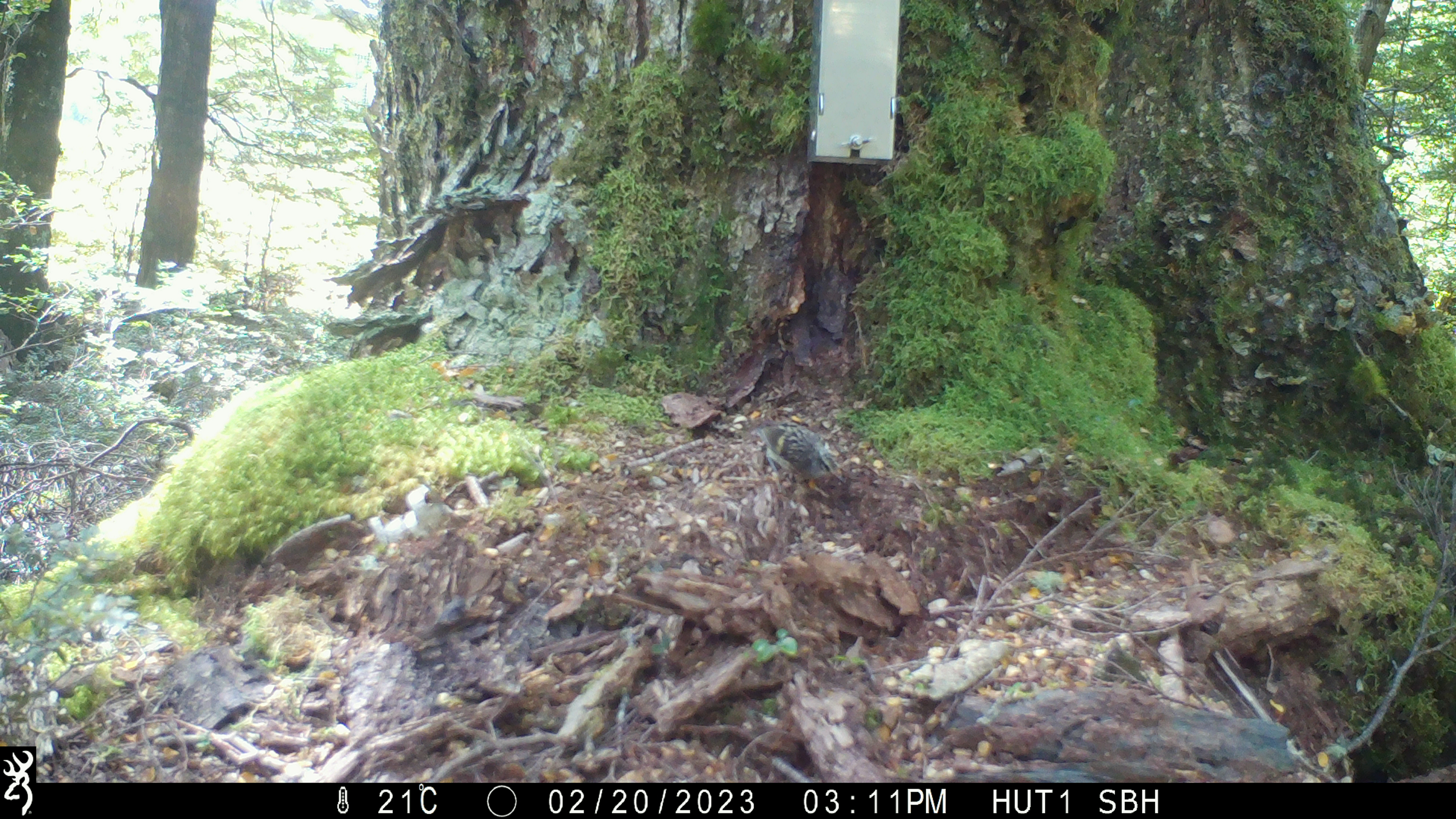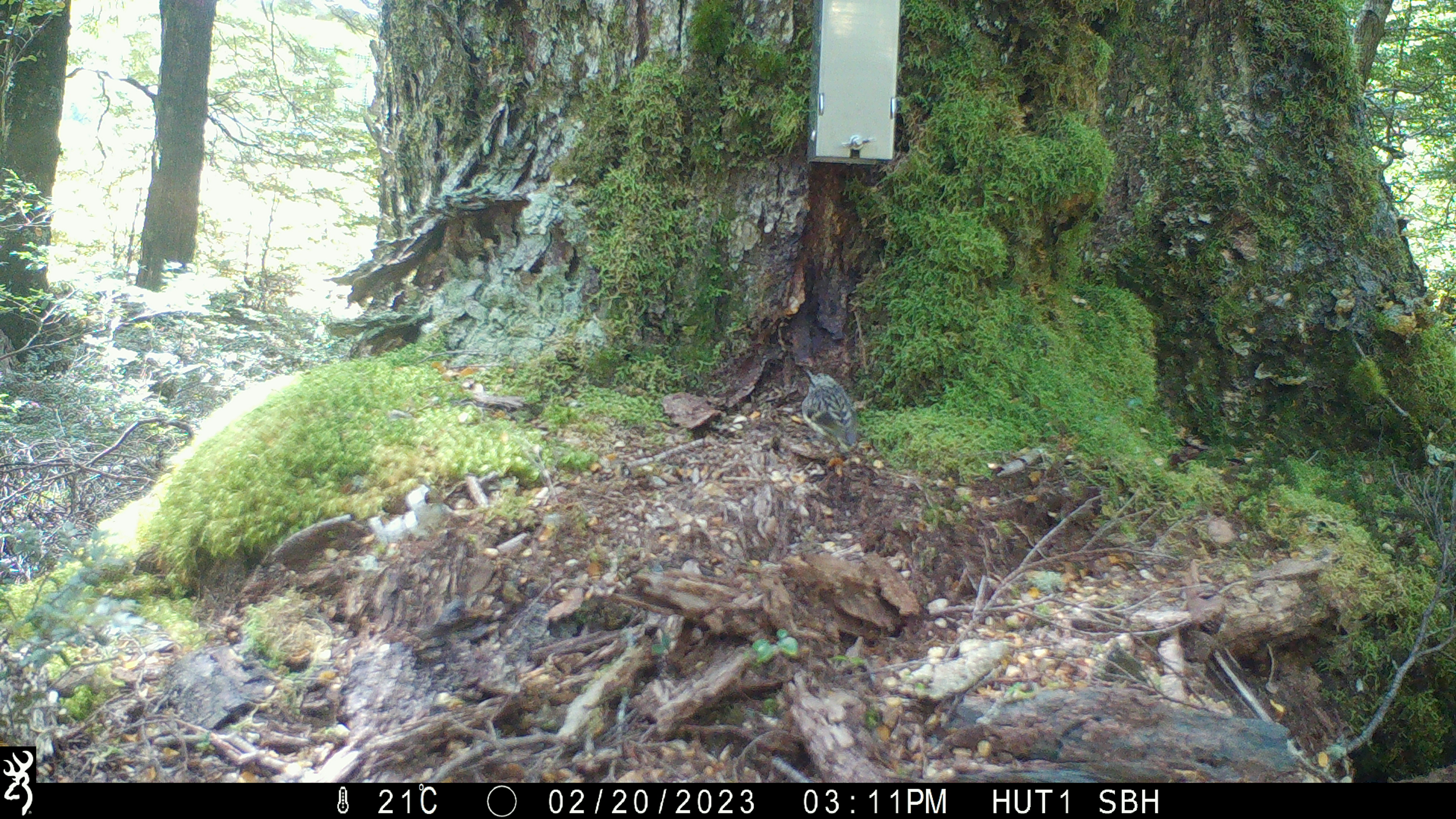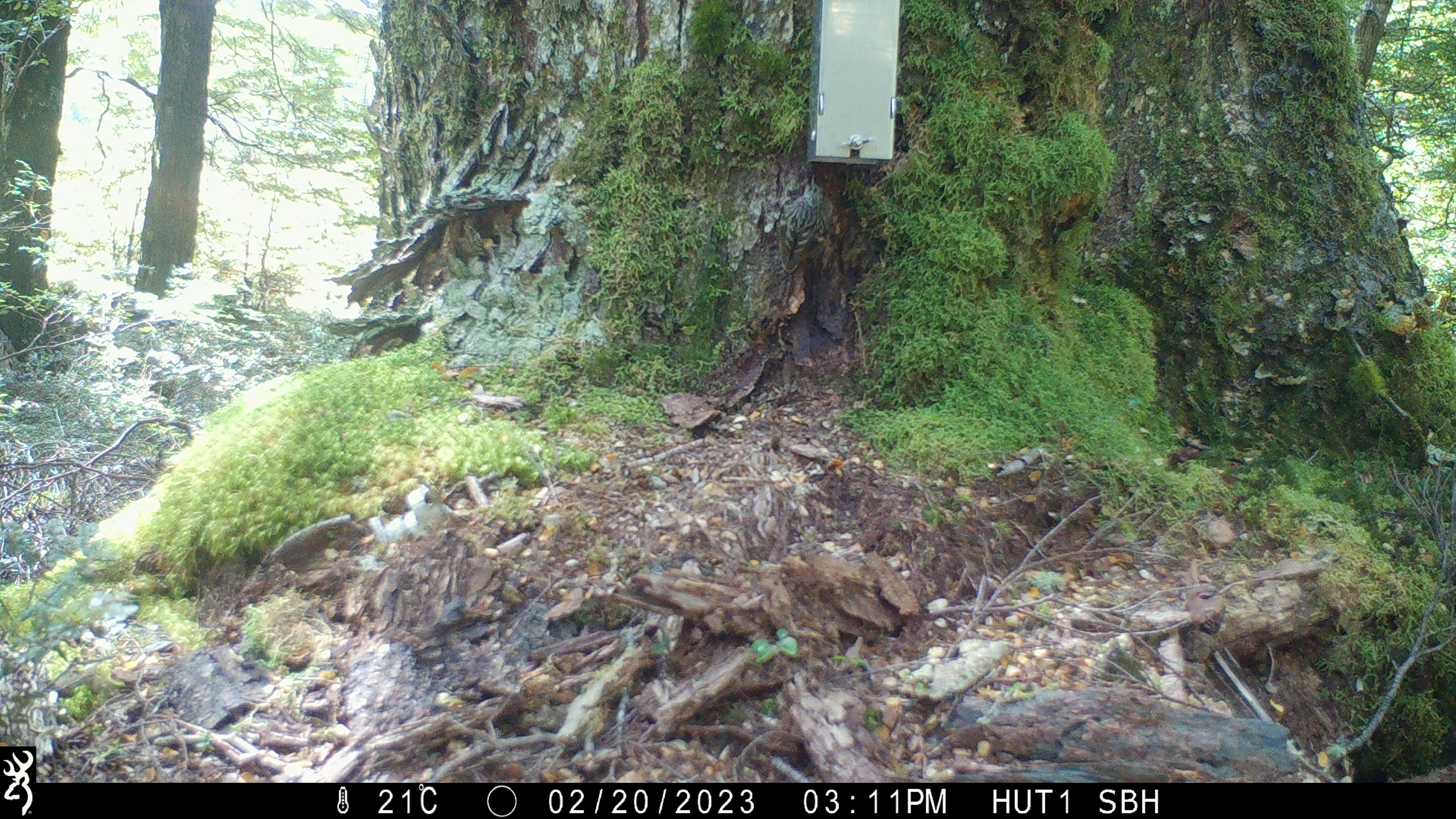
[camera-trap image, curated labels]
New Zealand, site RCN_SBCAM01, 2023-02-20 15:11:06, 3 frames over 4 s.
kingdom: Animalia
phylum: Chordata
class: Aves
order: Passeriformes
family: Acanthisittidae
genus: Acanthisitta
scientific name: Acanthisitta chloris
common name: rifleman